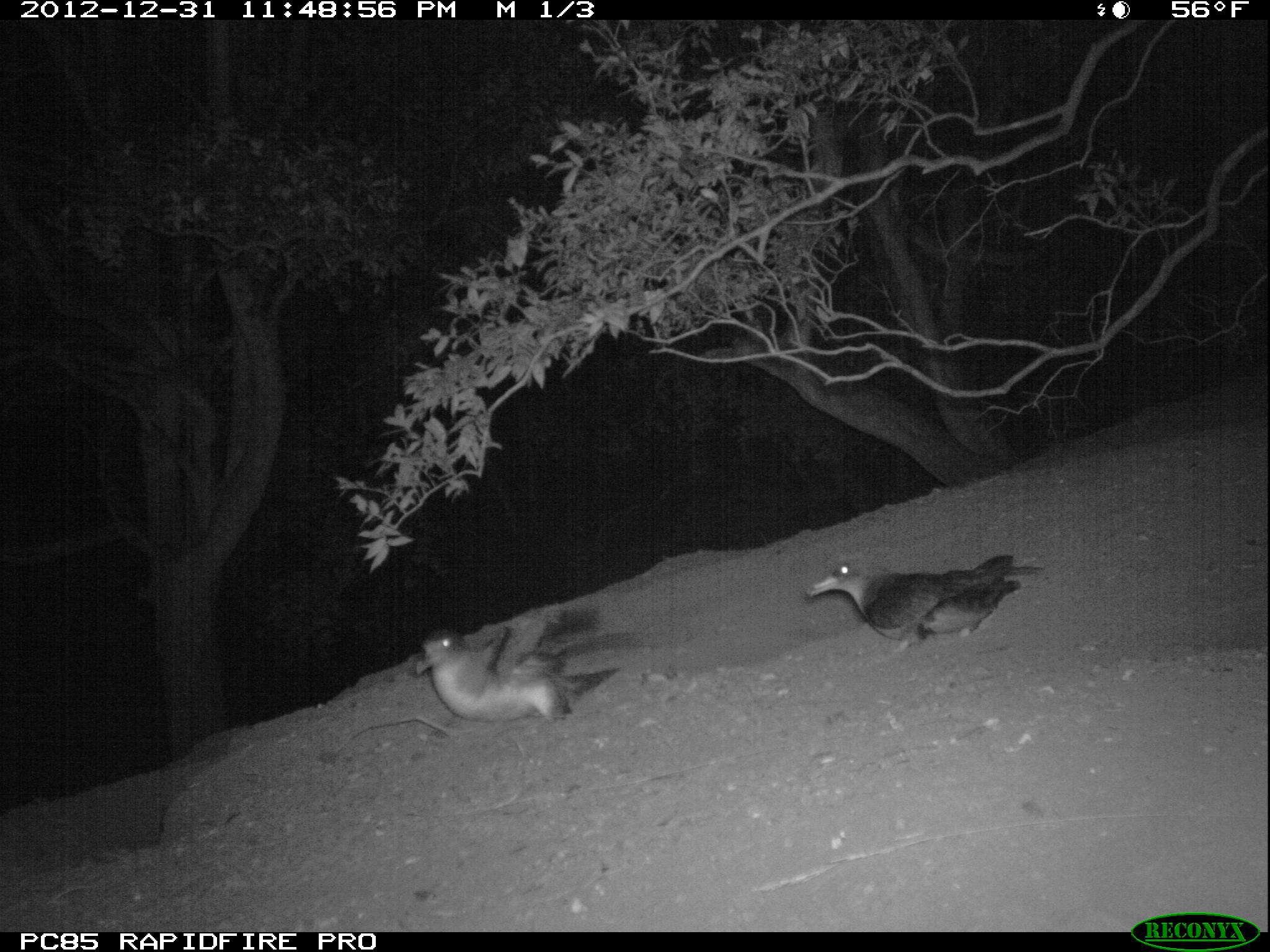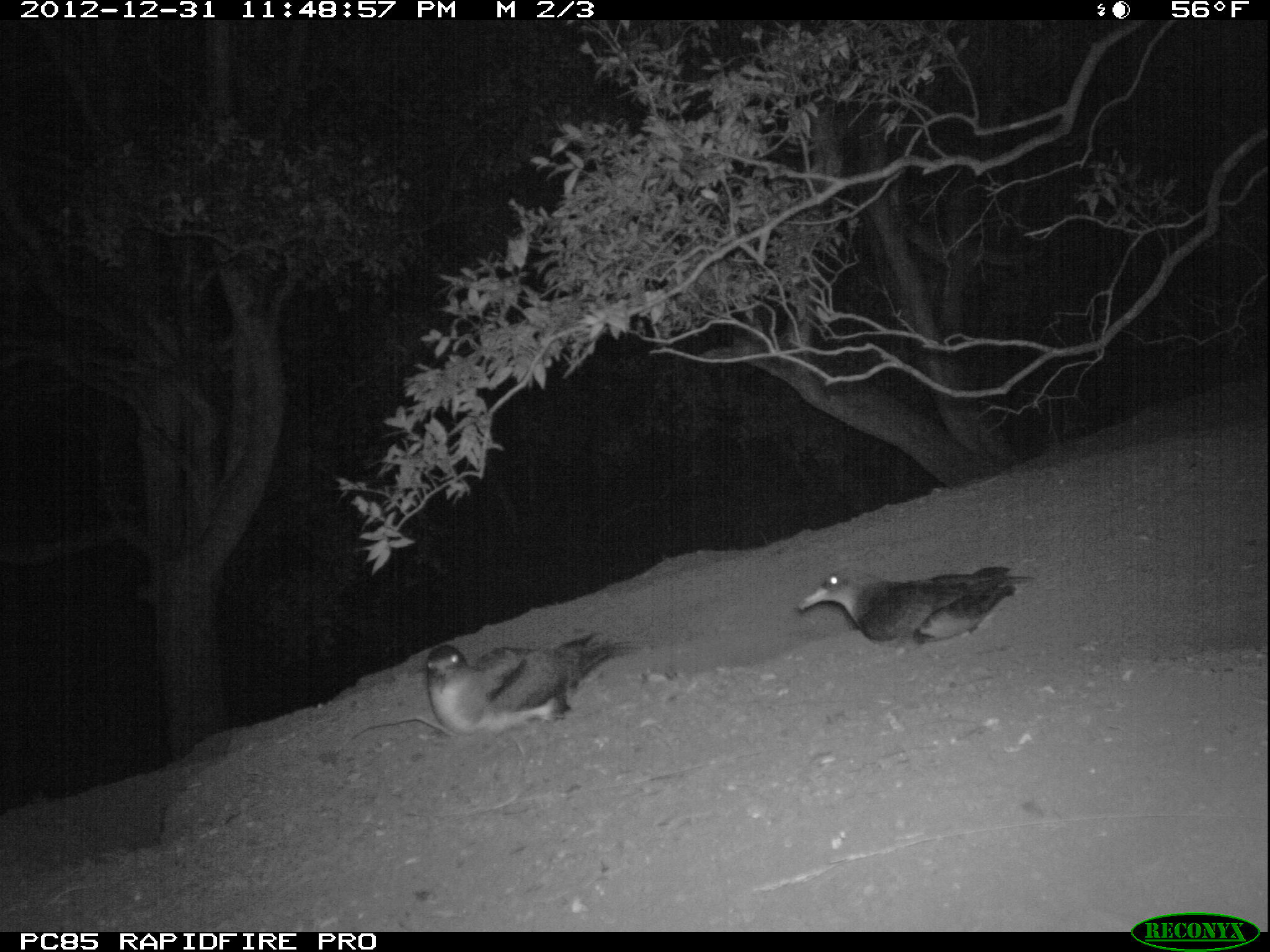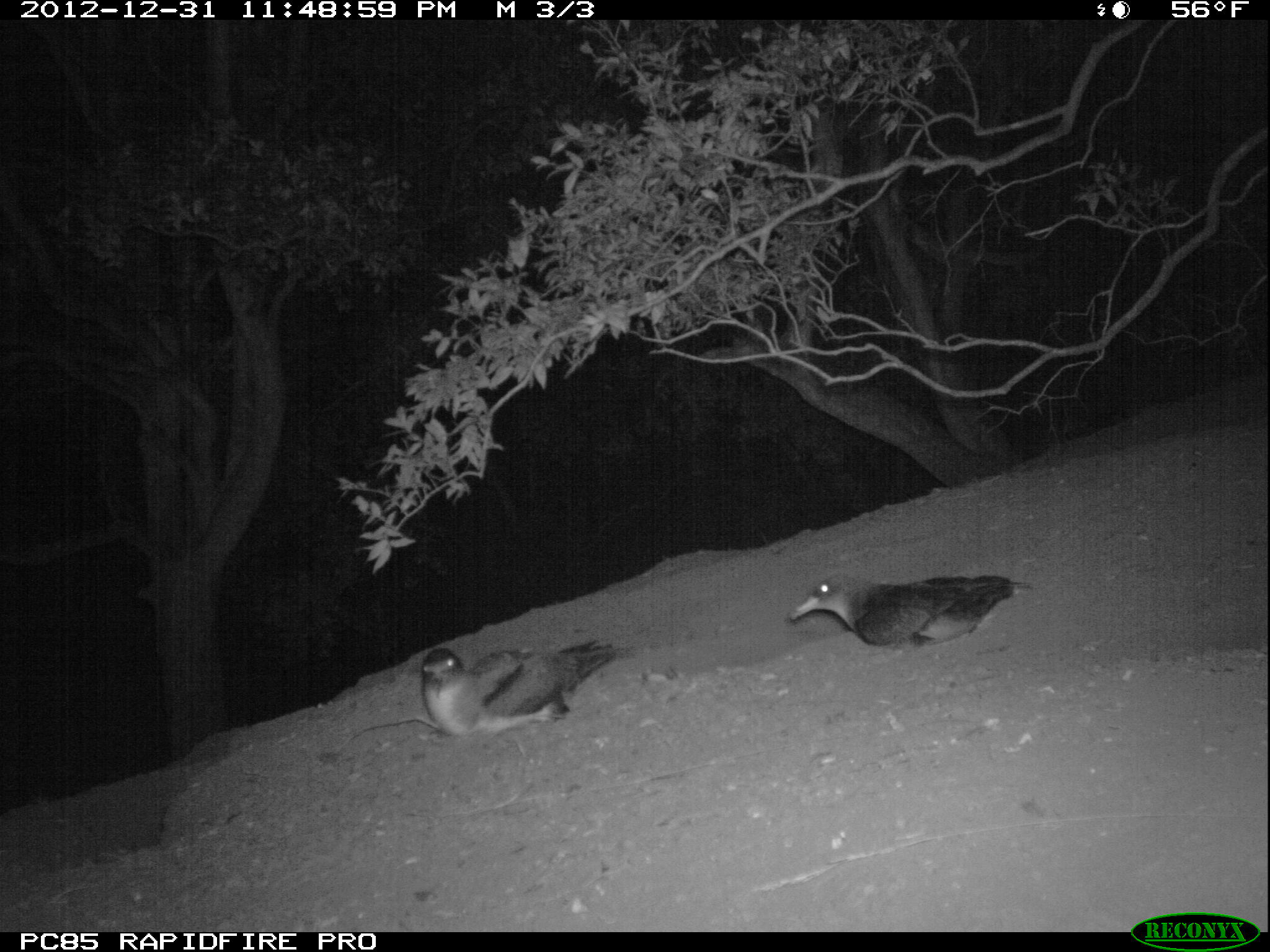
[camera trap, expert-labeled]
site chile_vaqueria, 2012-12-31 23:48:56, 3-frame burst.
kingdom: Animalia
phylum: Chordata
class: Aves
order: Procellariiformes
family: Procellariidae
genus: Calonectris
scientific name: Calonectris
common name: shearwater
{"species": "shearwater (Calonectris)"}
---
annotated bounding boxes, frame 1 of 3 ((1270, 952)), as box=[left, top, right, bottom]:
shearwater: box=[797, 552, 1039, 653]; box=[419, 624, 574, 726]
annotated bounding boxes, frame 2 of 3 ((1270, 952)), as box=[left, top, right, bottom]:
shearwater: box=[382, 630, 606, 746]; box=[788, 563, 1032, 651]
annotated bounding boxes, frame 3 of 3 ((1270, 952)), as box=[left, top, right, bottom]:
shearwater: box=[403, 640, 610, 747]; box=[781, 570, 1034, 654]